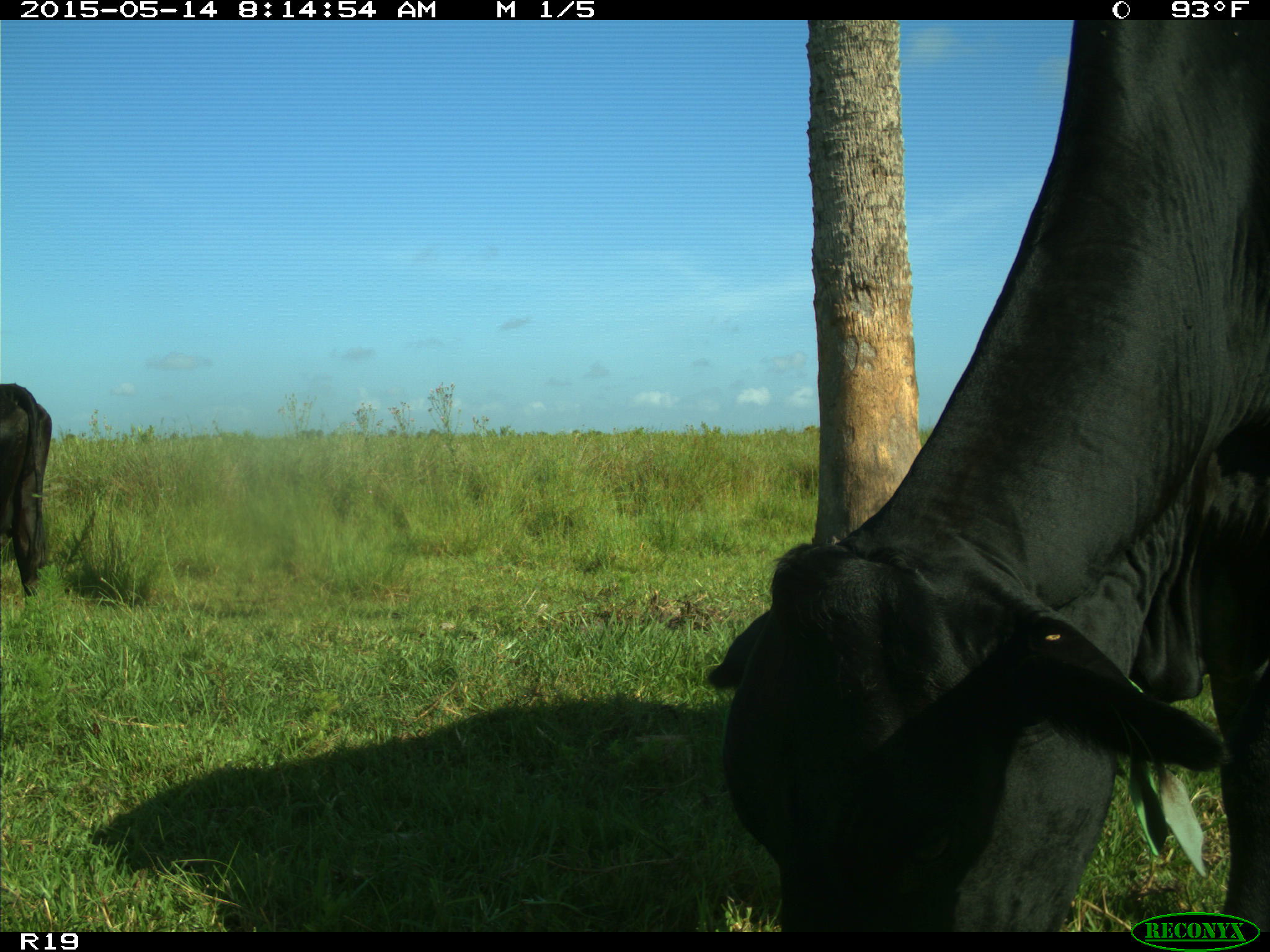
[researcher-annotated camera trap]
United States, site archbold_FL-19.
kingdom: Animalia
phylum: Chordata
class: Mammalia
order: Artiodactyla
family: Bovidae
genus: Bos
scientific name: Bos taurus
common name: domestic cow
Bos taurus (domestic cow).